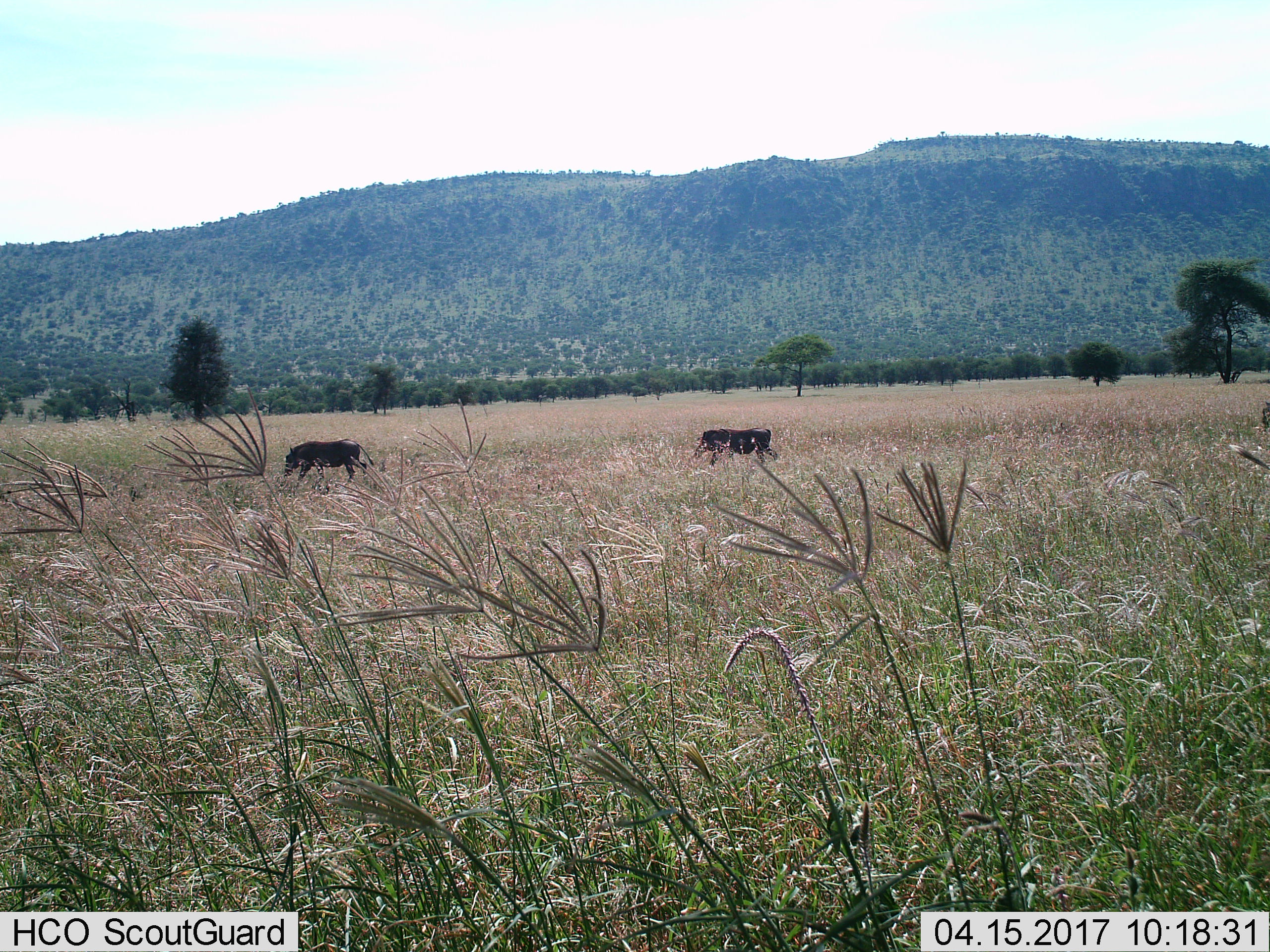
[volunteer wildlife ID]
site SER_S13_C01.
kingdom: Animalia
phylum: Chordata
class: Mammalia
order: Artiodactyla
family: Suidae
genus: Phacochoerus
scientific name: Phacochoerus africanus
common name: warthog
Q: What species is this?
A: Warthog (Phacochoerus africanus).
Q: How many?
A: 2.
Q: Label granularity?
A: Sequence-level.